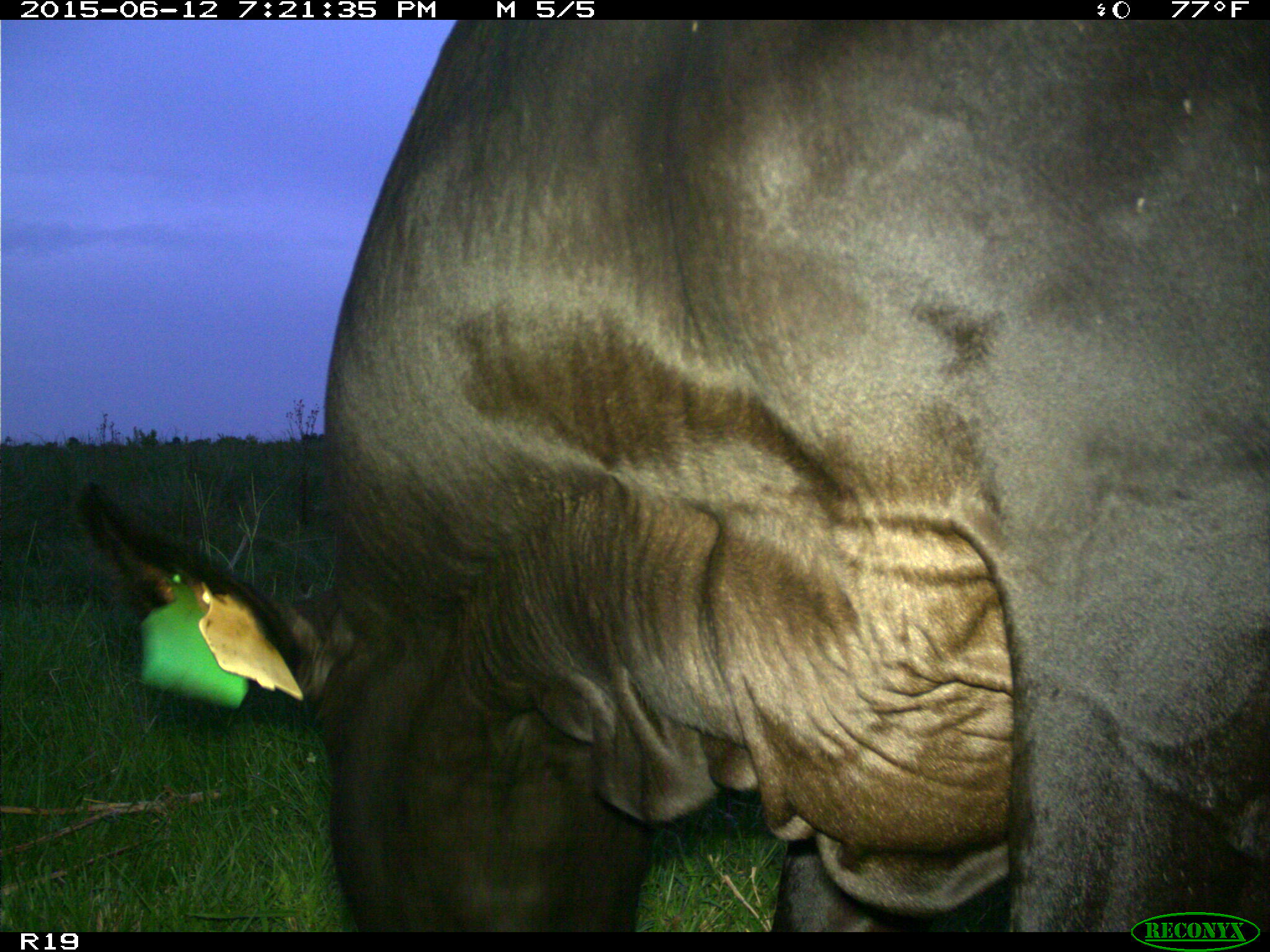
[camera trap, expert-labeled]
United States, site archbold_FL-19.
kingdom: Animalia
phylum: Chordata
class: Mammalia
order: Artiodactyla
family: Bovidae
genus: Bos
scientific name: Bos taurus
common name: domestic cow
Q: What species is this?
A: Bos taurus (domestic cow).